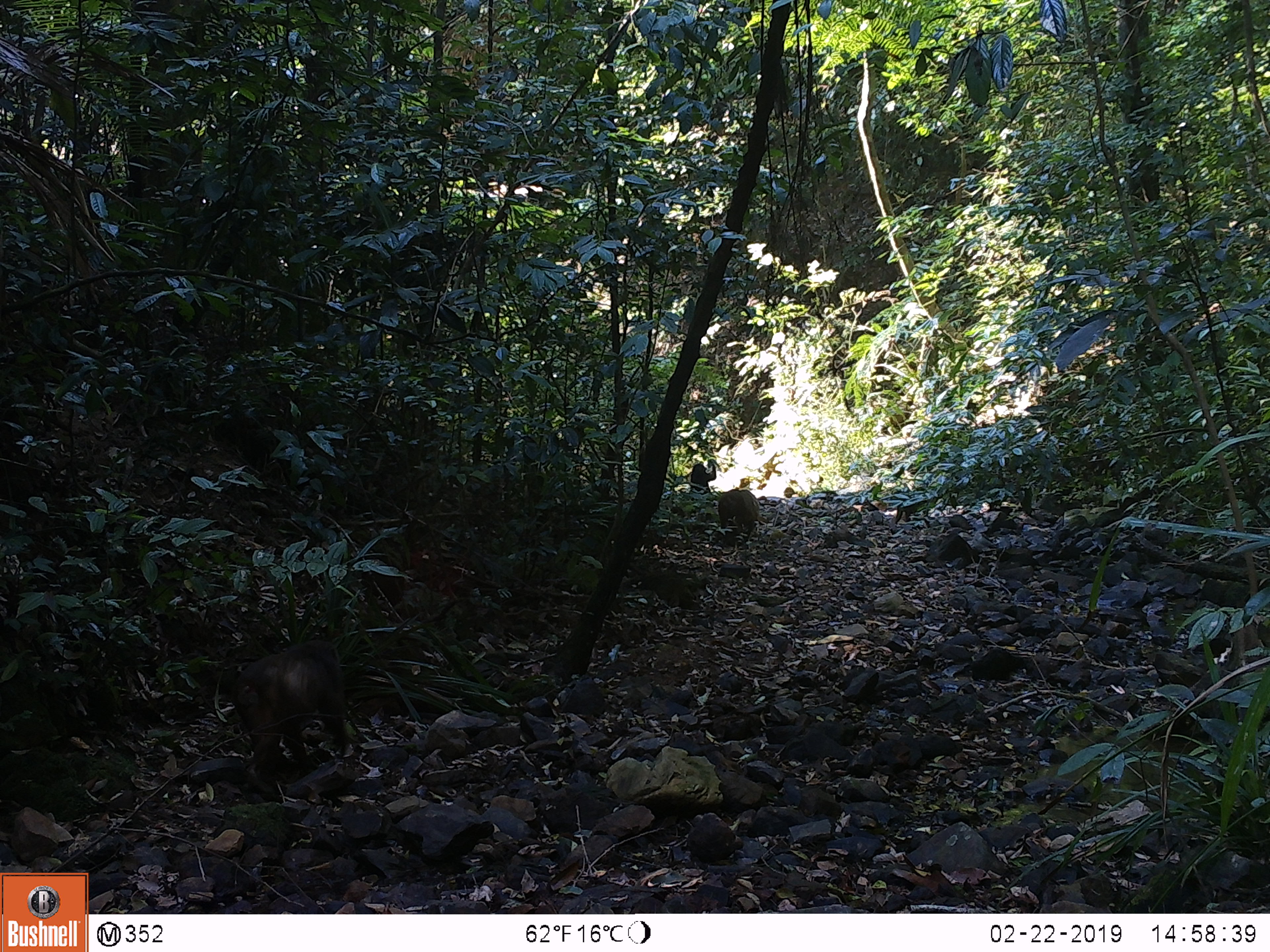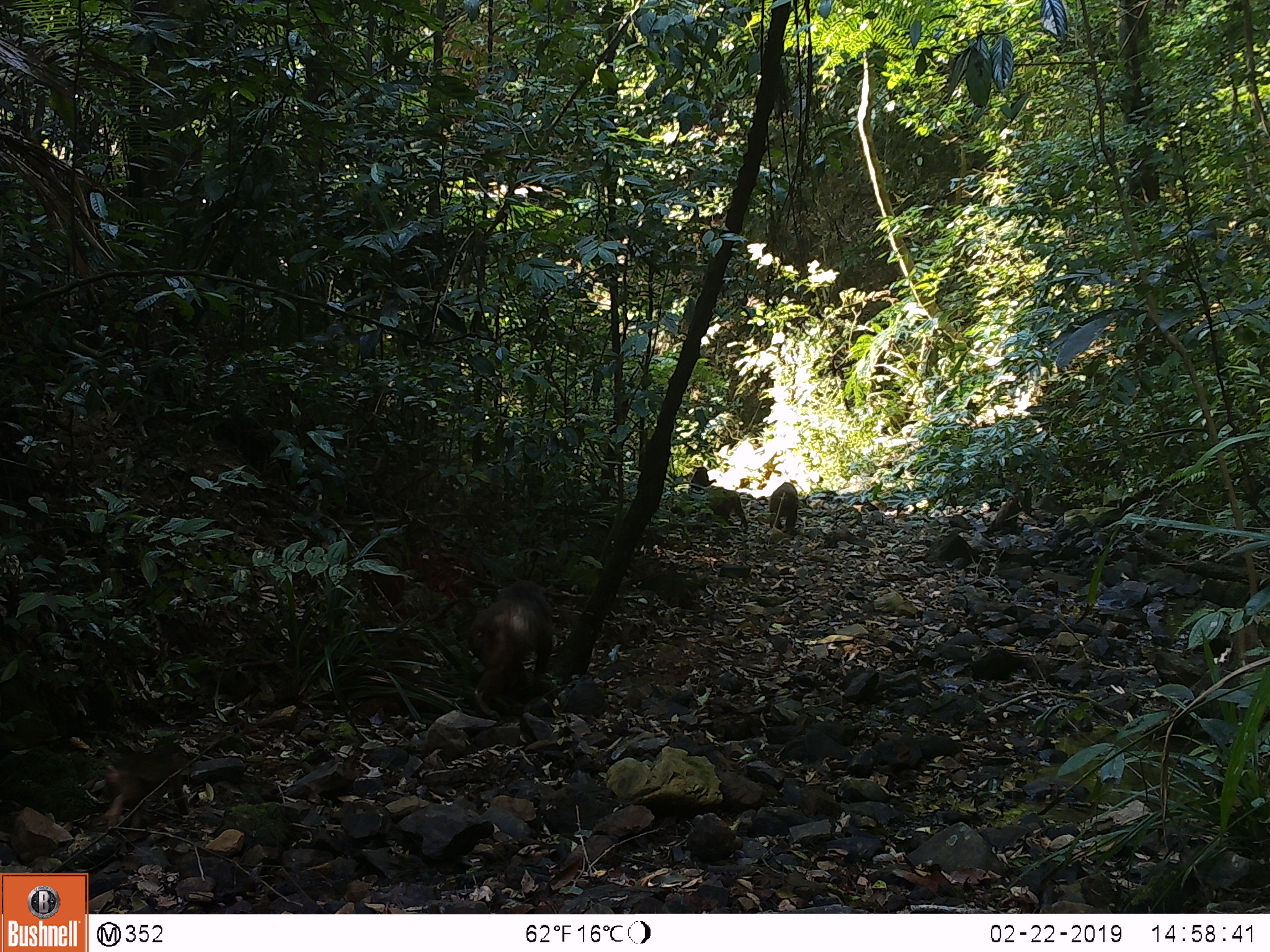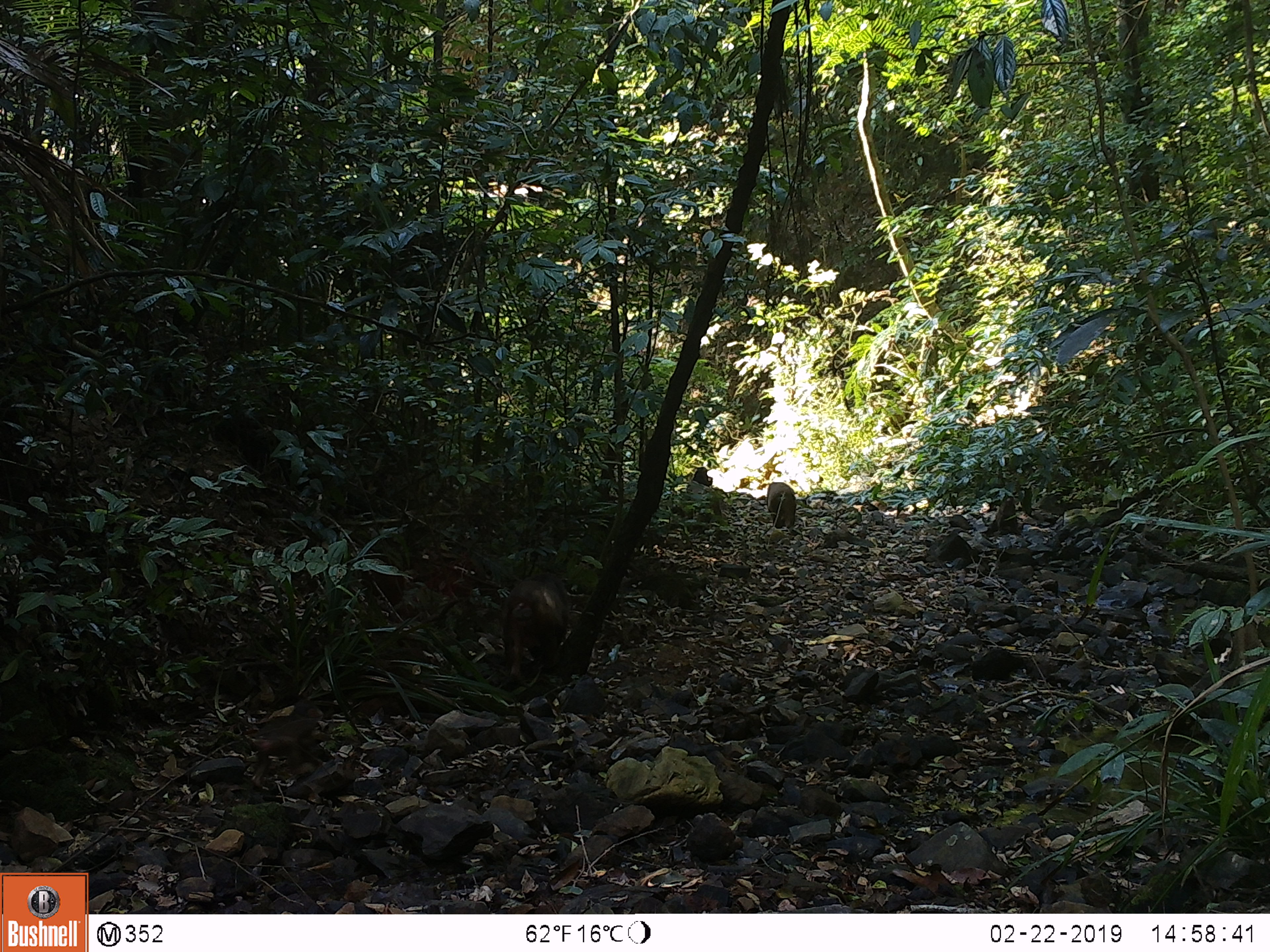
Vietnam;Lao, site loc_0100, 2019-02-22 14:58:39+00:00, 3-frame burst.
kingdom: Animalia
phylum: Chordata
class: Mammalia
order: Primates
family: Cercopithecidae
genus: Macaca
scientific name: Macaca arctoides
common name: stump-tailed macaque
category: stump tailed macaque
Stump tailed macaque (stump-tailed macaque) (Macaca arctoides). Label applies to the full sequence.